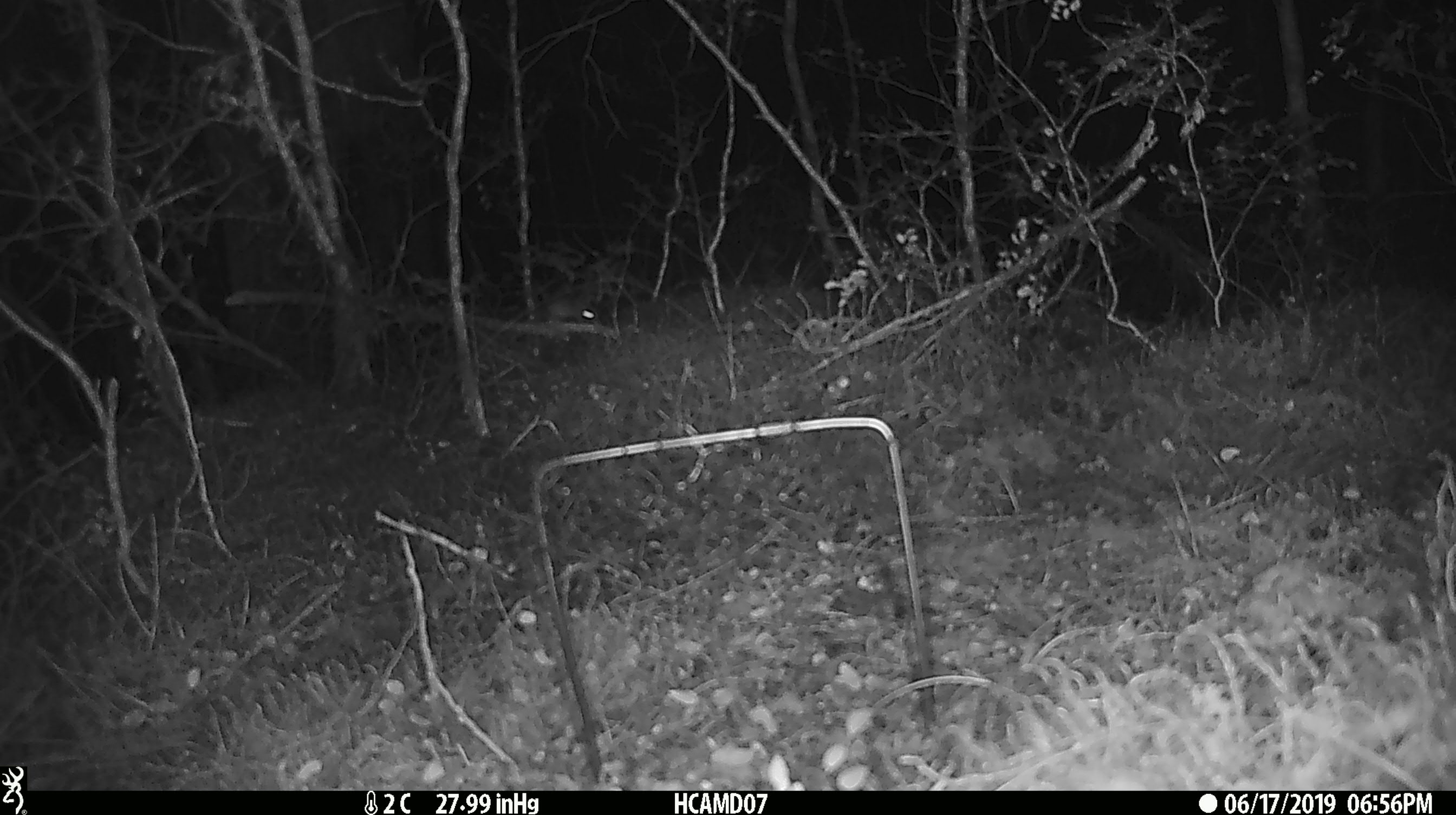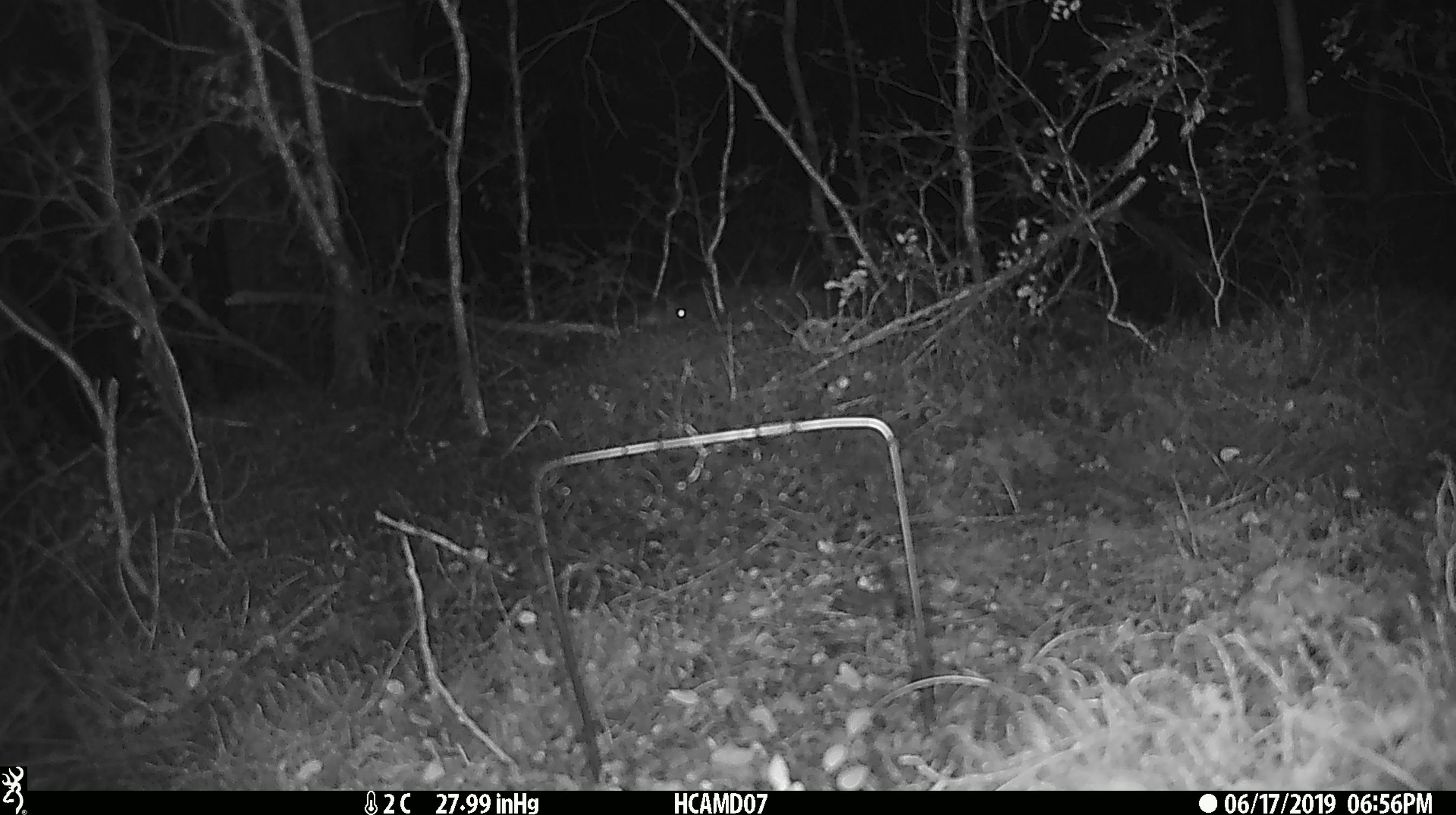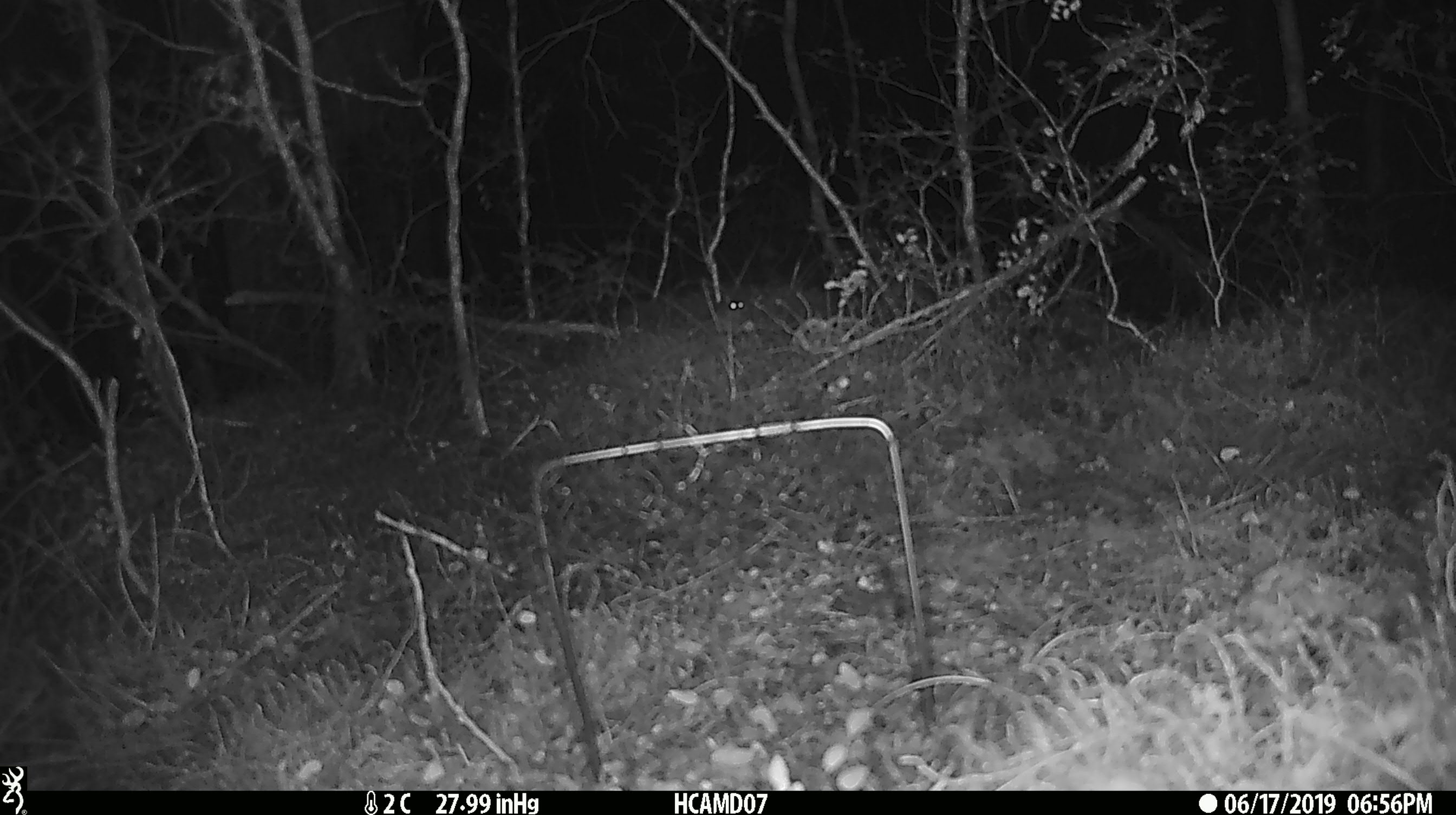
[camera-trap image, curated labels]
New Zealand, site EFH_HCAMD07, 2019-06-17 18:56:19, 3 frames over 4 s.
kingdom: Animalia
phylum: Chordata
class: Mammalia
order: Rodentia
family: Muridae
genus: Mus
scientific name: Mus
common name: mouse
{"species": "mouse (Mus)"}